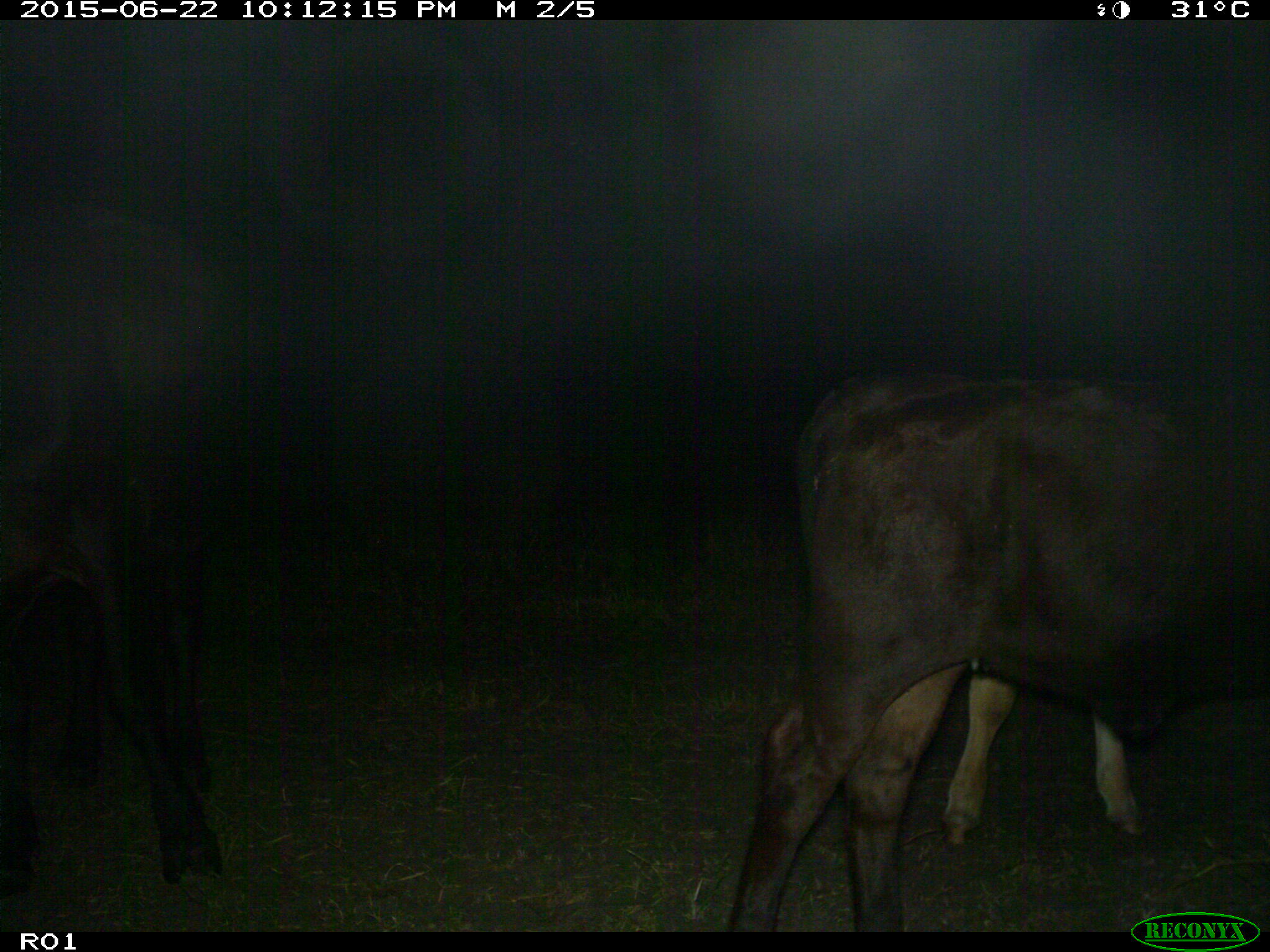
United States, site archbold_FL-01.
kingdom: Animalia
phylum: Chordata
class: Mammalia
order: Artiodactyla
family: Bovidae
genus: Bos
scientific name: Bos taurus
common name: domestic cow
Bos taurus (domestic cow).